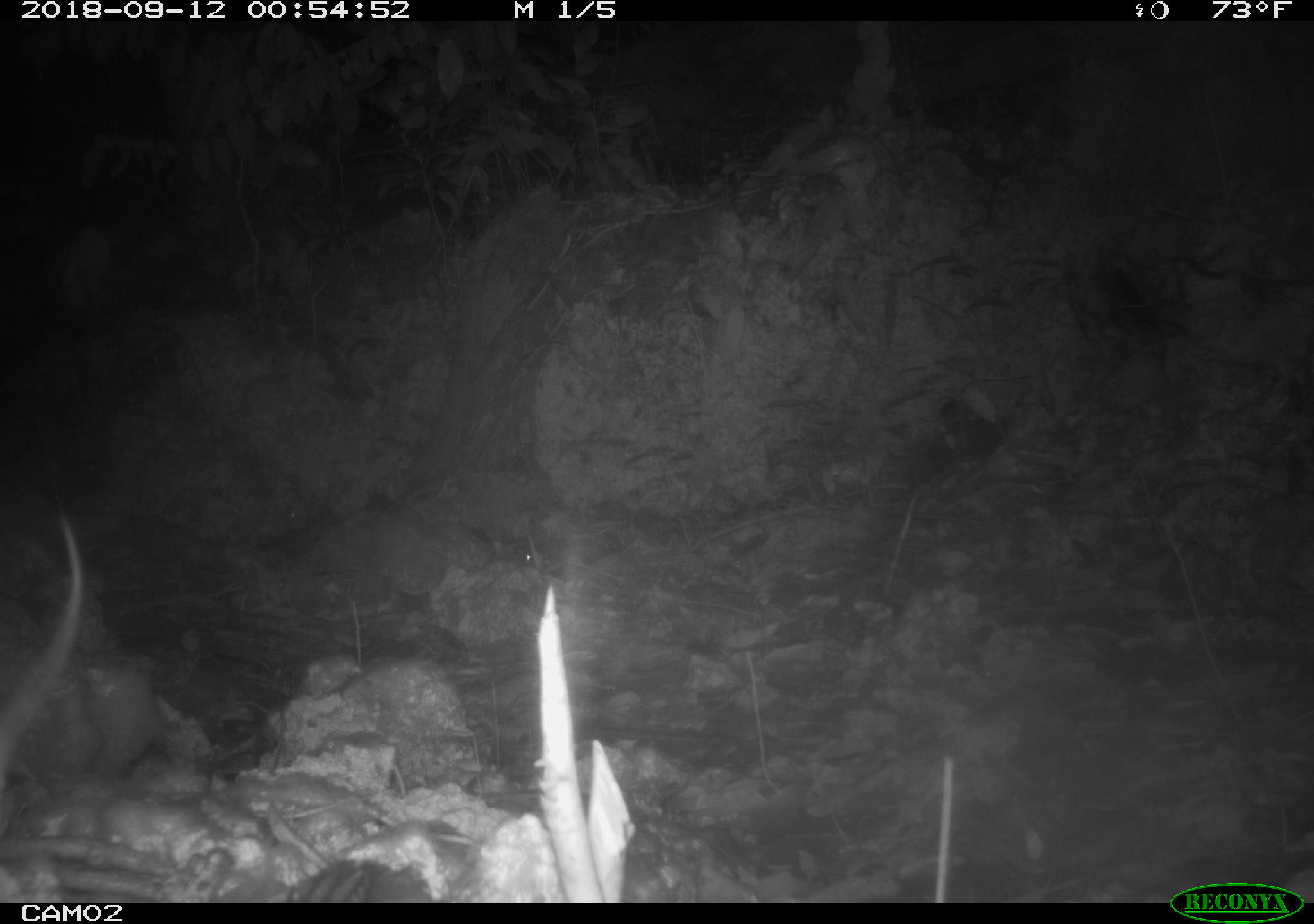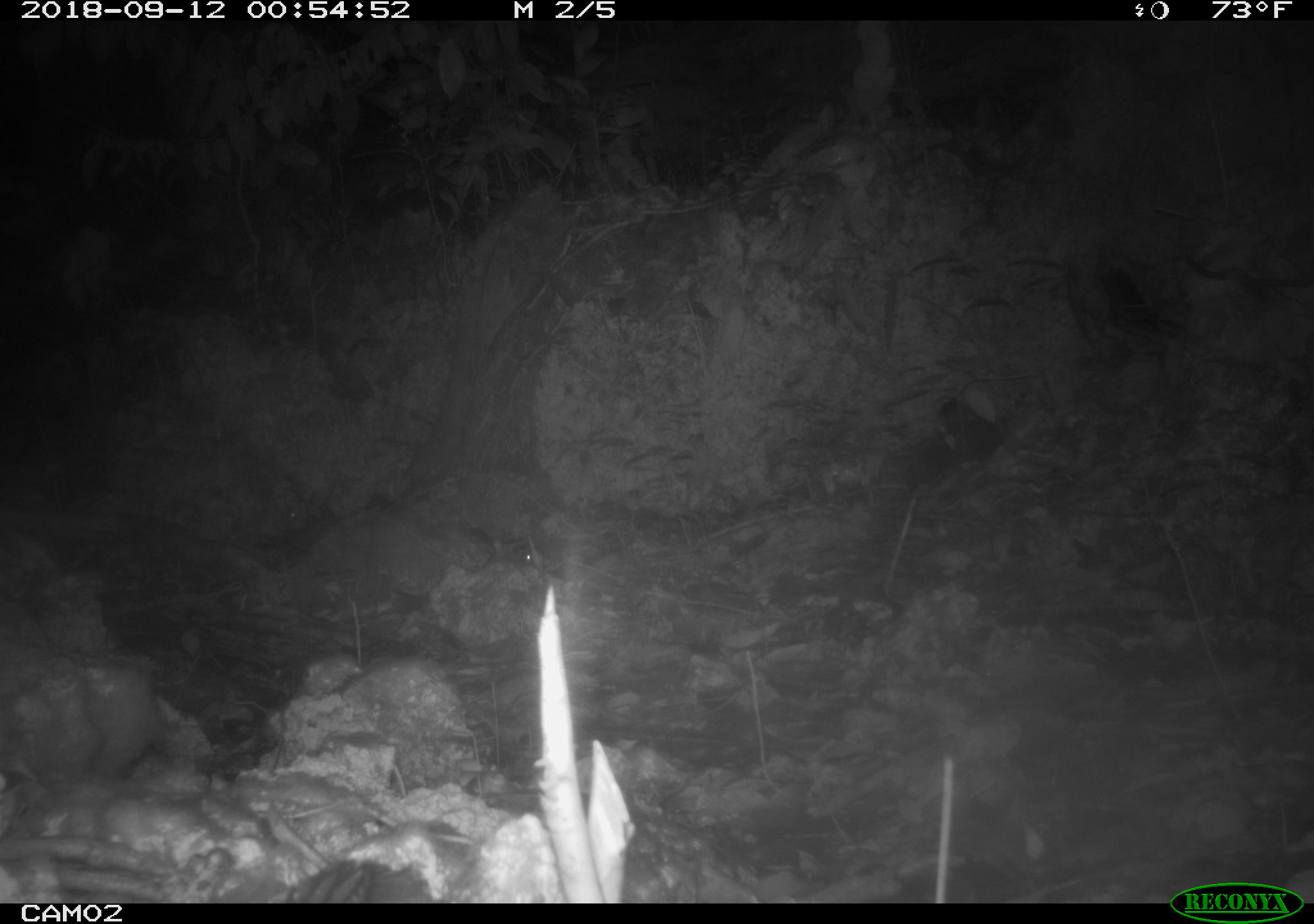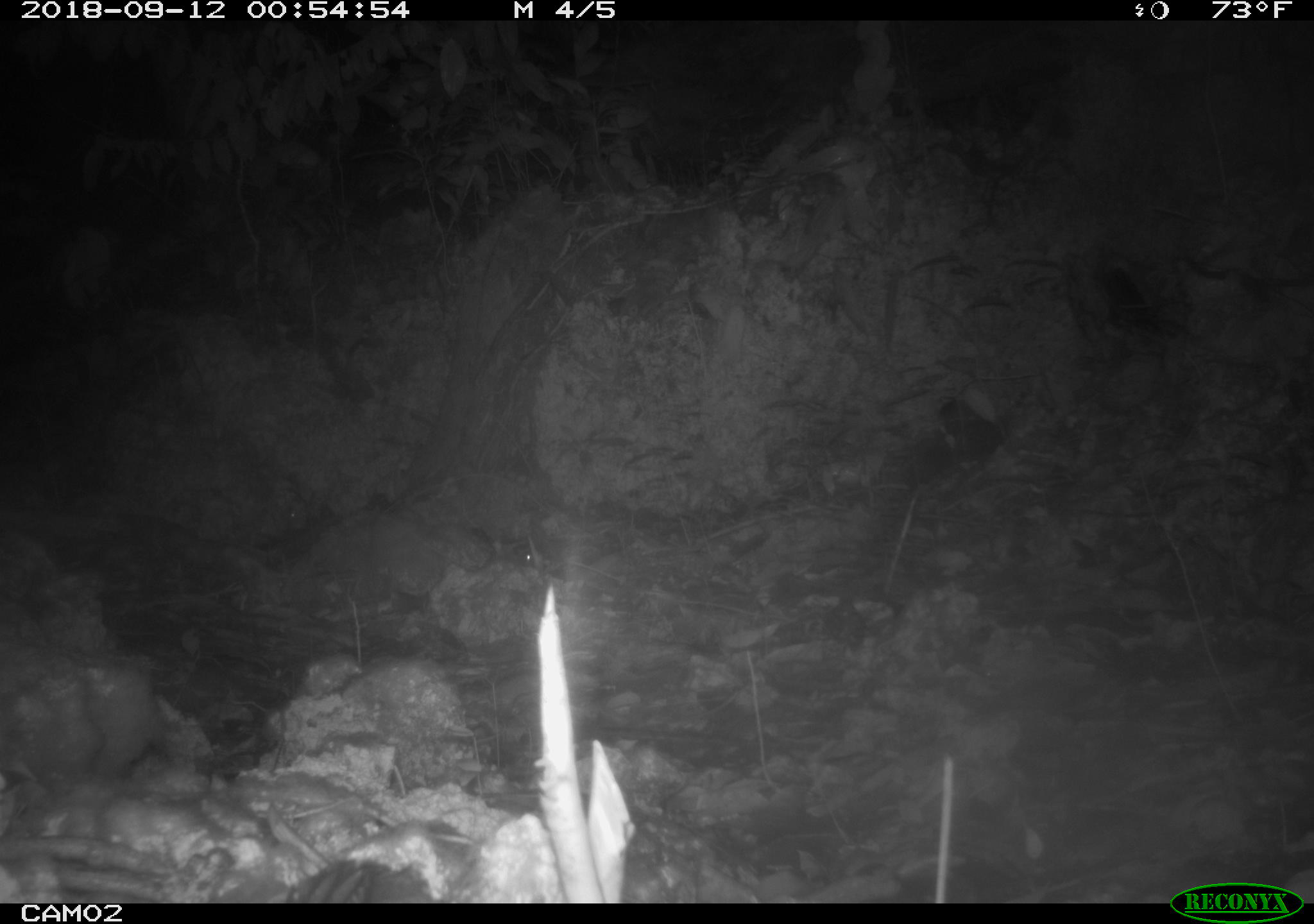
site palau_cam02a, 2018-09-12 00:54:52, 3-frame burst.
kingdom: Animalia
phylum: Chordata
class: Mammalia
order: Rodentia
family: Muridae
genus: Rattus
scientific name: Rattus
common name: rat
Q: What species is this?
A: Rat (Rattus).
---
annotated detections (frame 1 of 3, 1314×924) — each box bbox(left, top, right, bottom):
rat: bbox(0, 491, 93, 810)